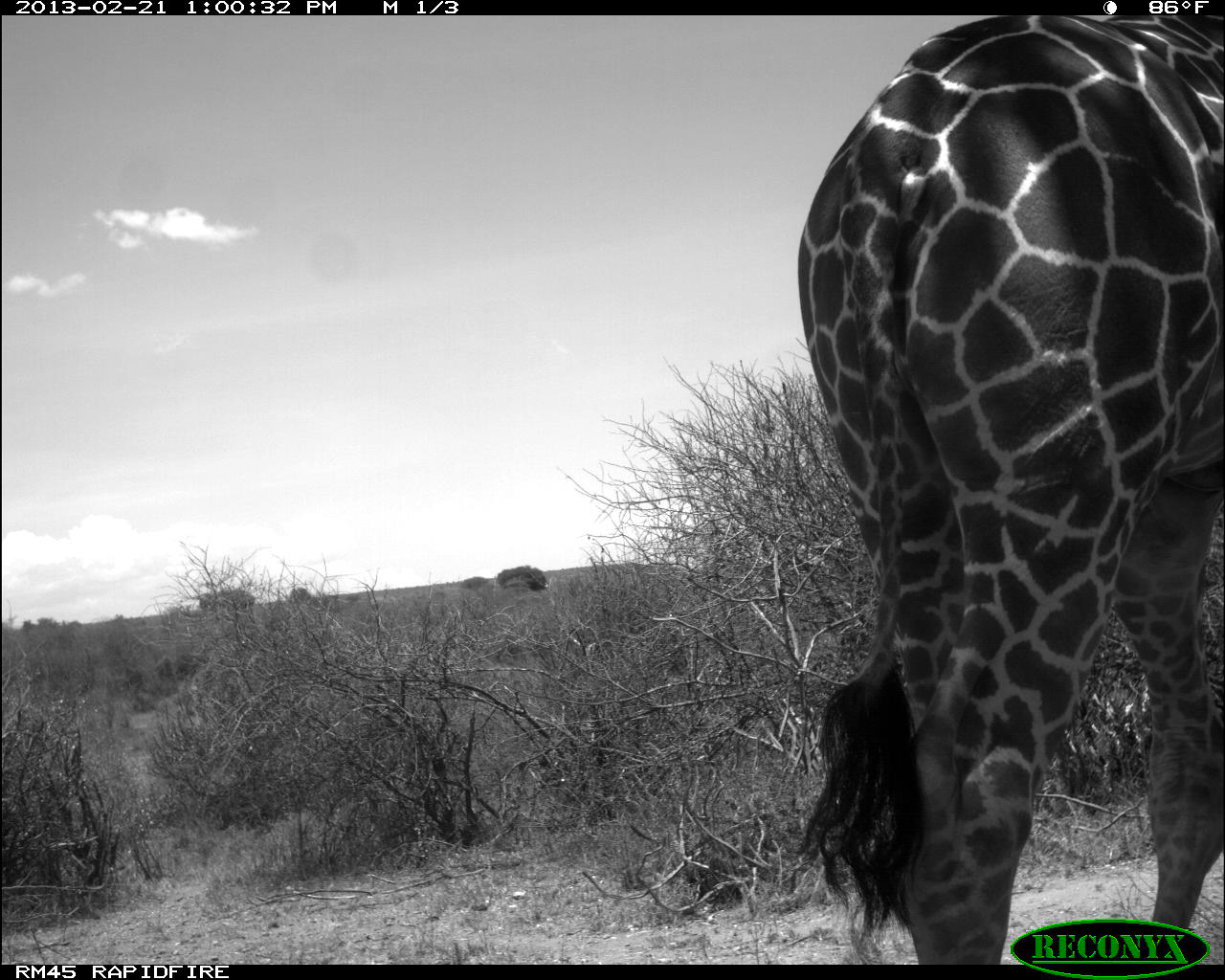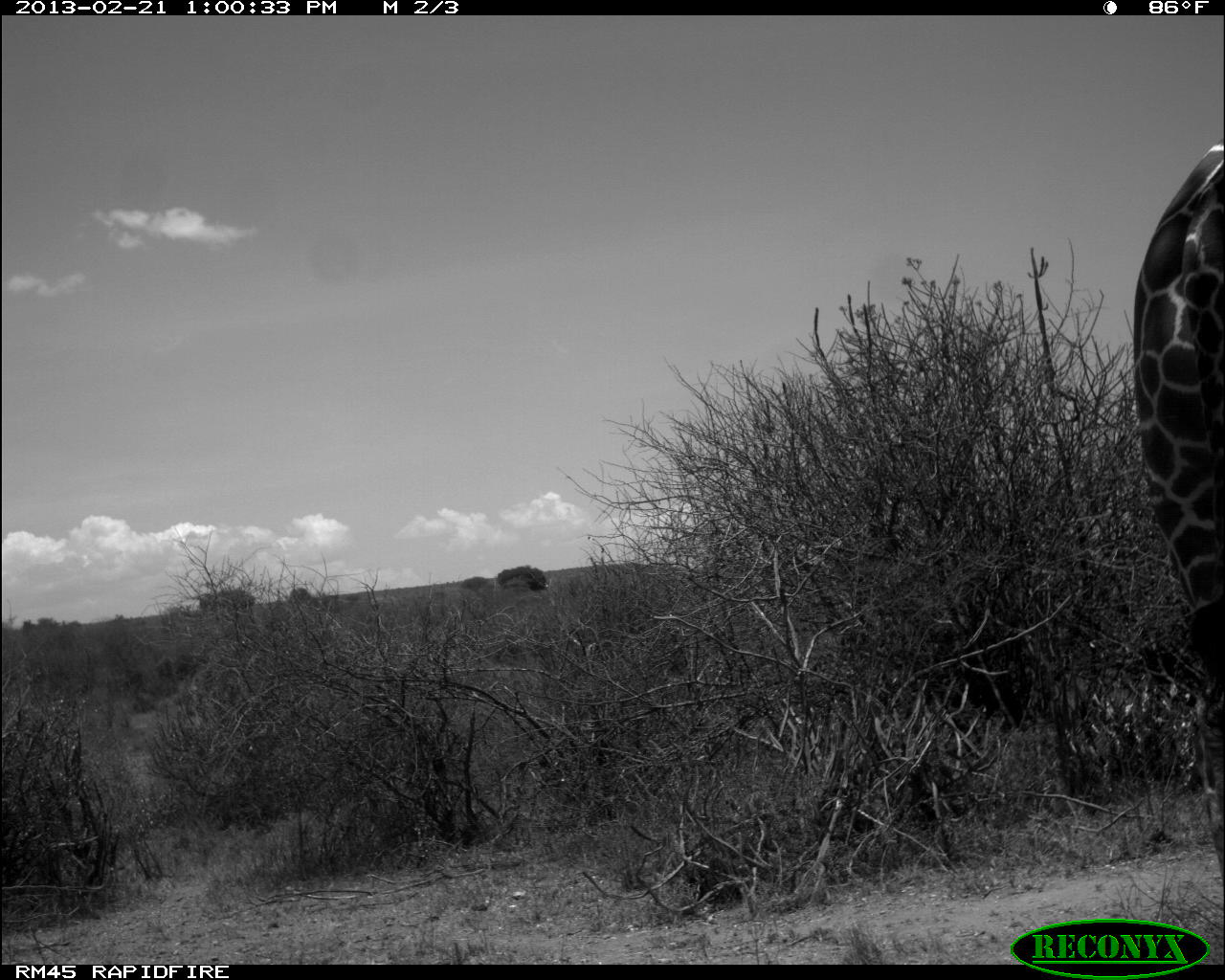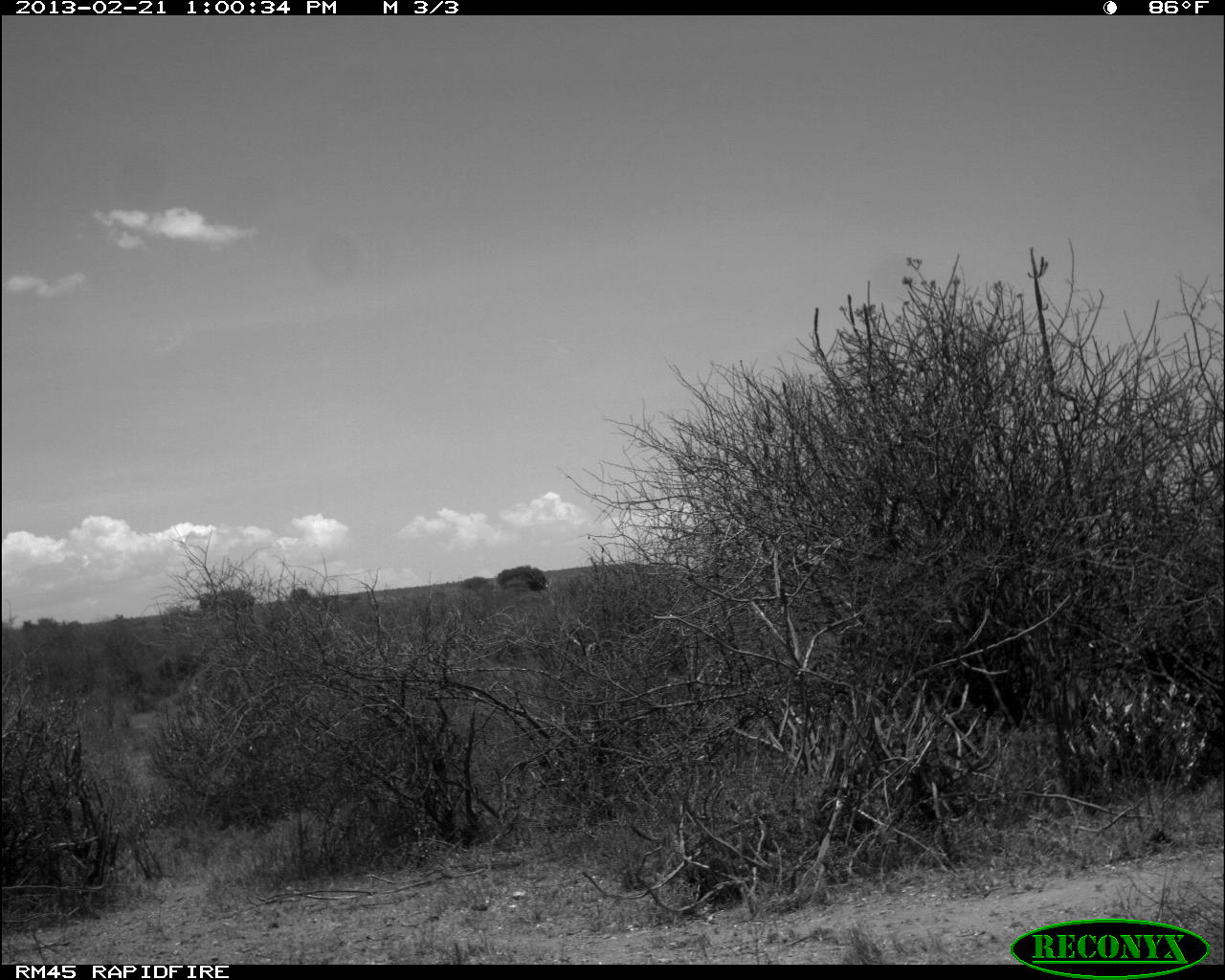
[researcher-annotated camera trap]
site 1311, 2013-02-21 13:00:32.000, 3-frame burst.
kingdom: Animalia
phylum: Chordata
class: Mammalia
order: Artiodactyla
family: Giraffidae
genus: Giraffa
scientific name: Giraffa camelopardalis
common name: giraffe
Giraffa camelopardalis (giraffe), count 1.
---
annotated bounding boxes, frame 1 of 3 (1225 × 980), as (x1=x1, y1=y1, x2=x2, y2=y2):
giraffa camelopardalis: (x1=795, y1=9, x2=1225, y2=960)